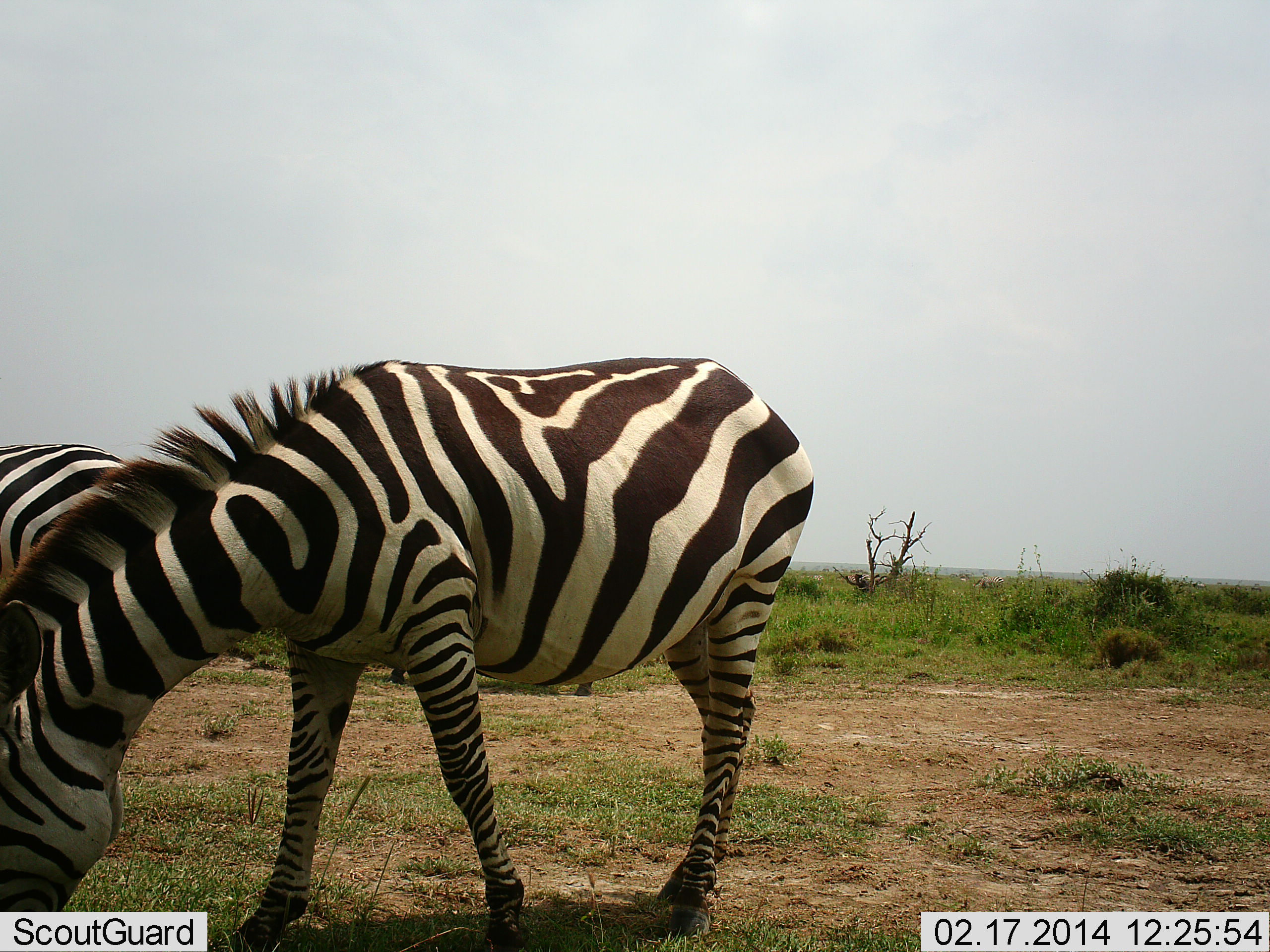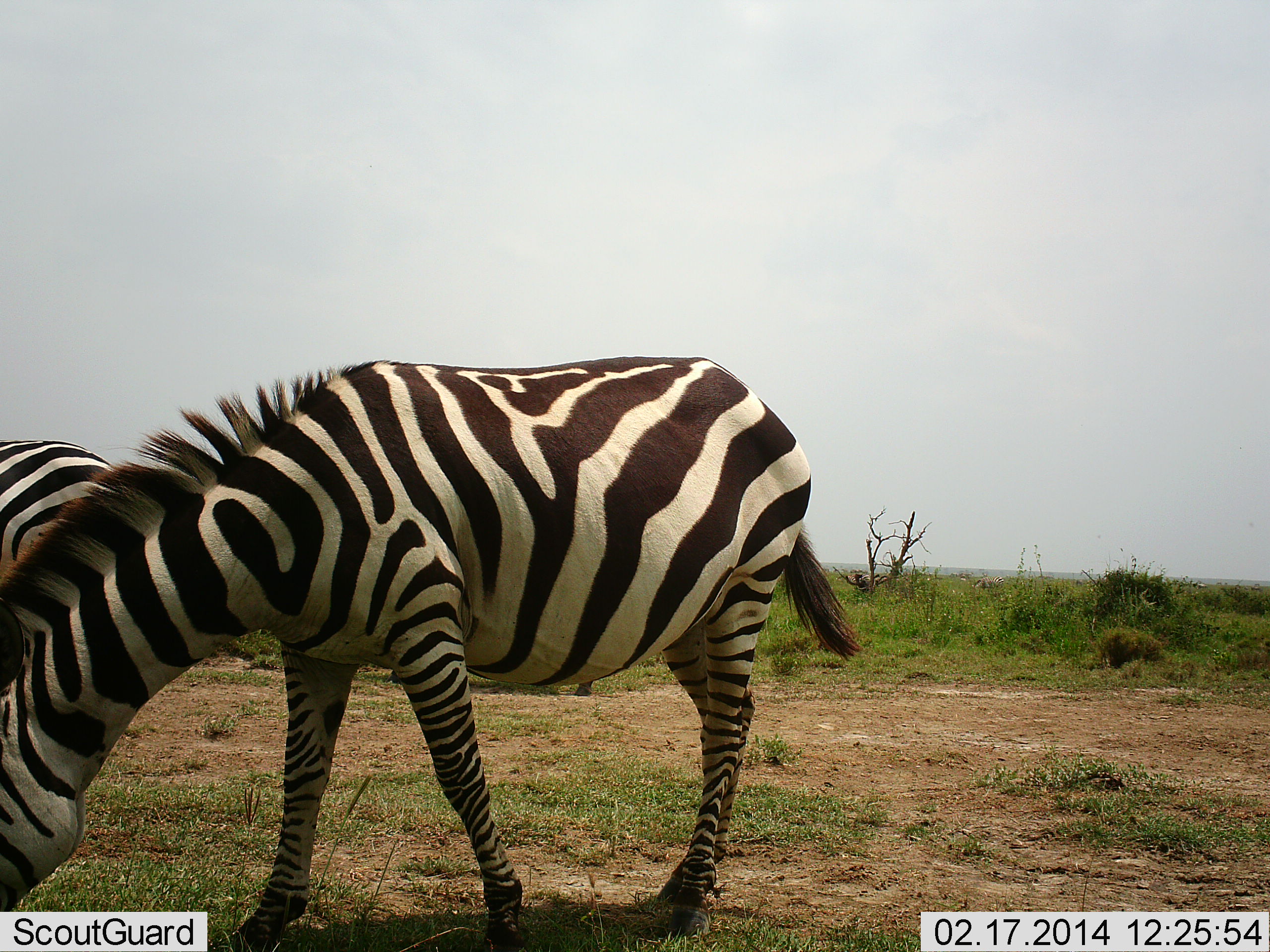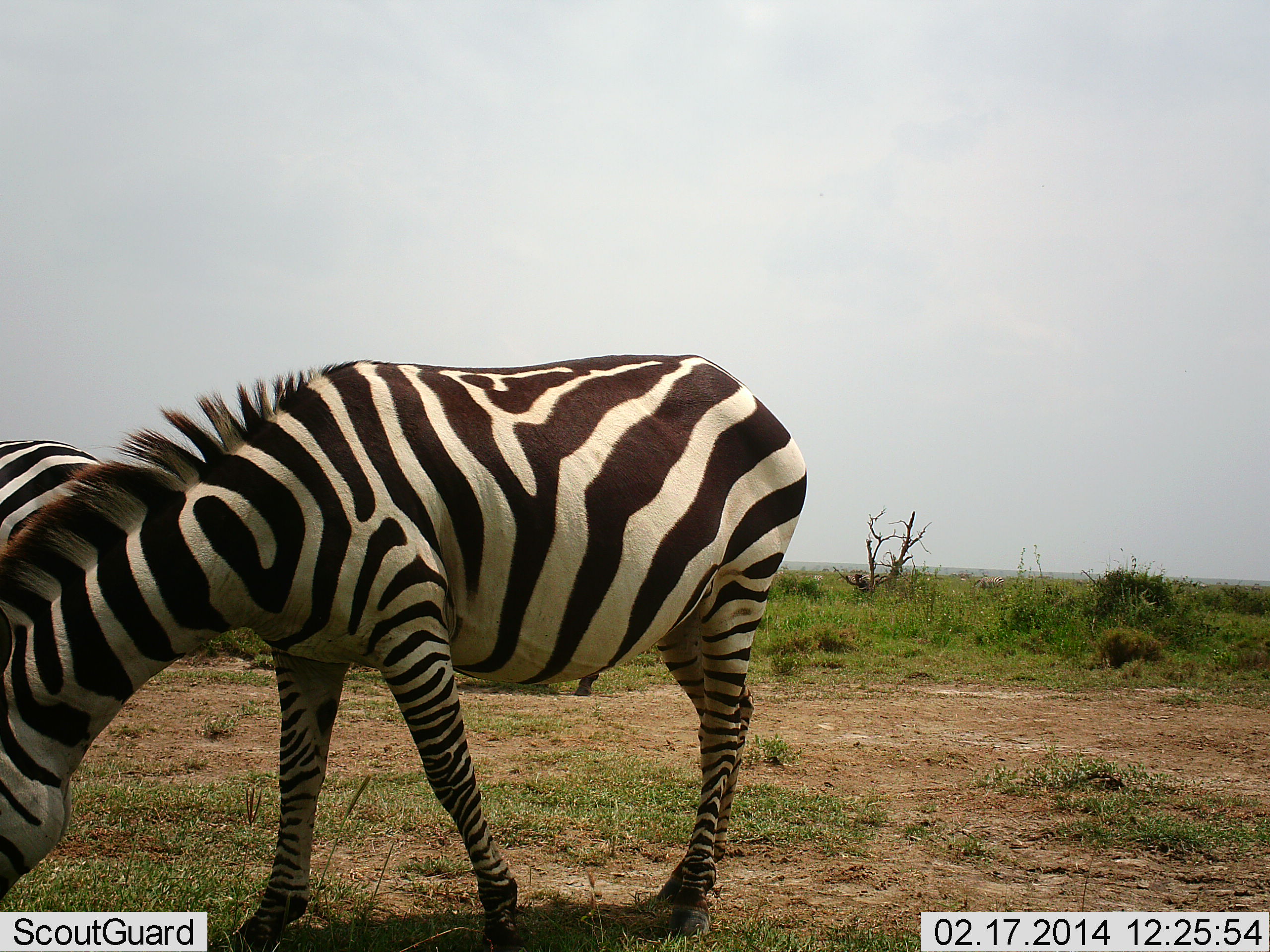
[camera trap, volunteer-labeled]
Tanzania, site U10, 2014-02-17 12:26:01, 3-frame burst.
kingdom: Animalia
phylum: Chordata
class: Mammalia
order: Perissodactyla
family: Equidae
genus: Equus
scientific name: Equus quagga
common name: plains zebra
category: zebra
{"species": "zebra (plains zebra) (Equus quagga)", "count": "2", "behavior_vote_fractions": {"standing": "20%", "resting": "0%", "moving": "0%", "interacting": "0%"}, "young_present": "0%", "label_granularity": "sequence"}